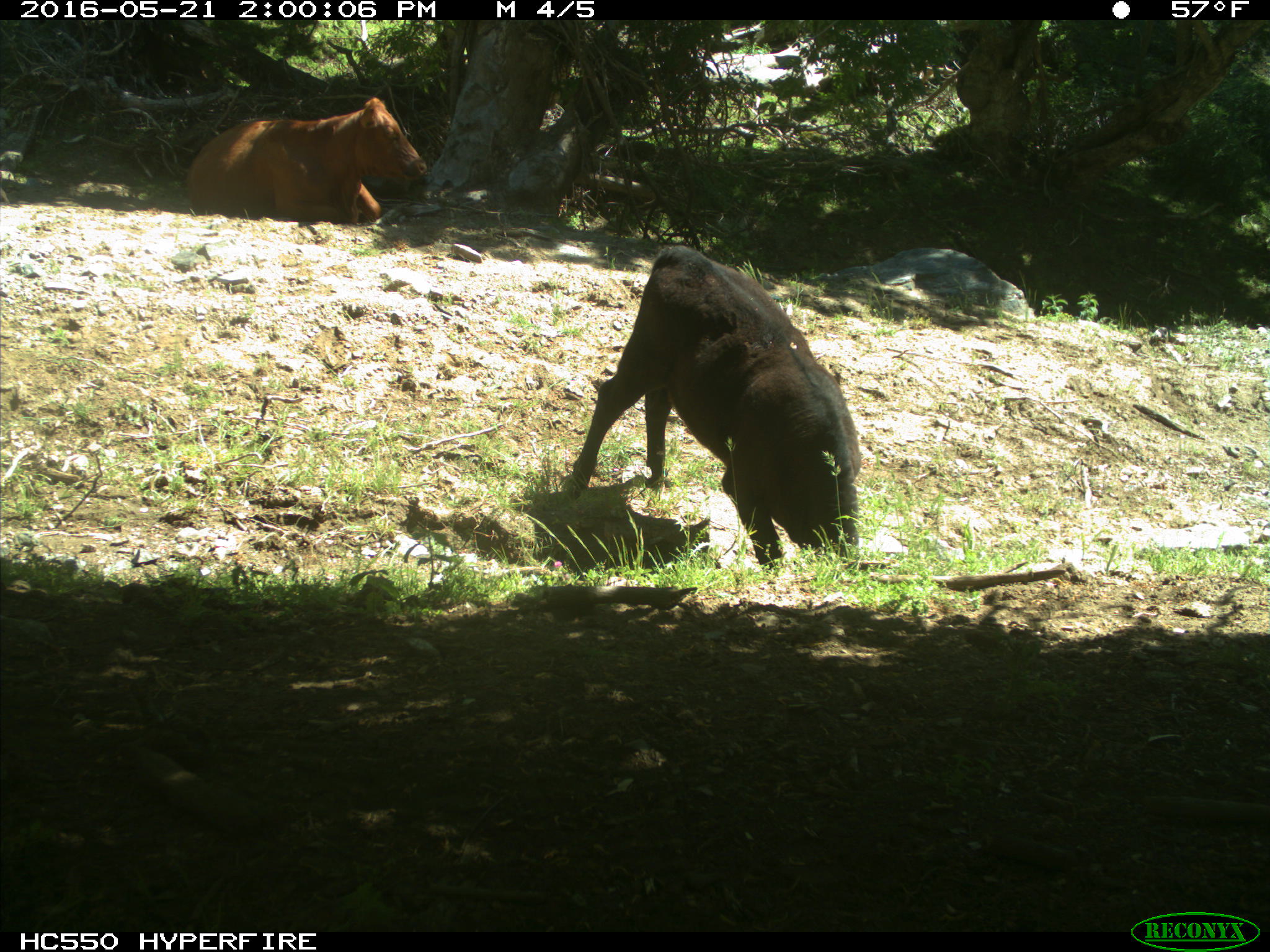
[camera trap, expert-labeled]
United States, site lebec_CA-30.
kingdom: Animalia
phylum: Chordata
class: Mammalia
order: Artiodactyla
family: Bovidae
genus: Bos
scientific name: Bos taurus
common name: domestic cow